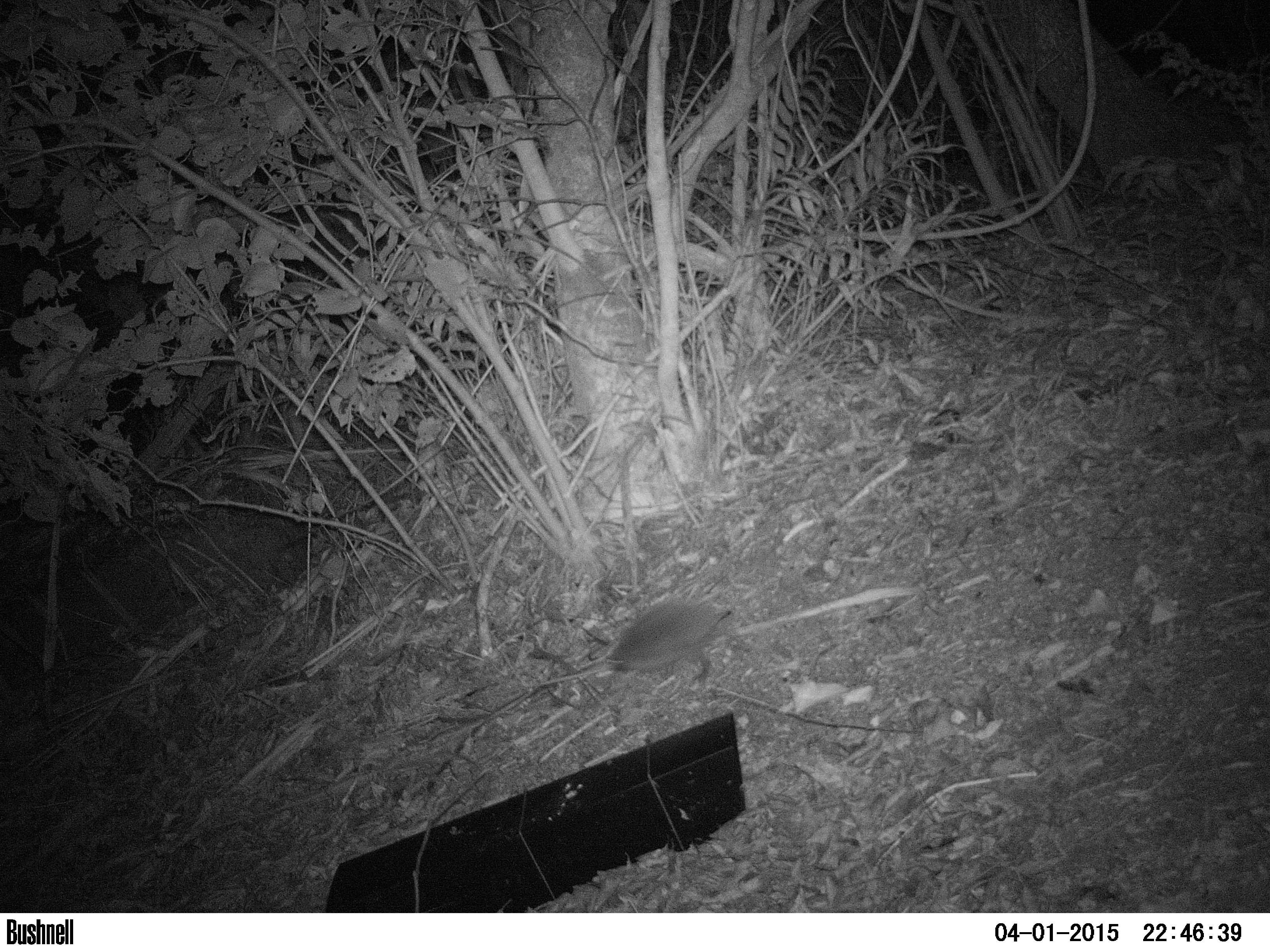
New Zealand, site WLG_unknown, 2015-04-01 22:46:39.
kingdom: Animalia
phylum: Chordata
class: Mammalia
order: Eulipotyphla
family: Erinaceidae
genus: Erinaceus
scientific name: Erinaceus europaeus europaeus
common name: european hedgehog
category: hedgehog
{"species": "hedgehog (european hedgehog) (Erinaceus europaeus europaeus)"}